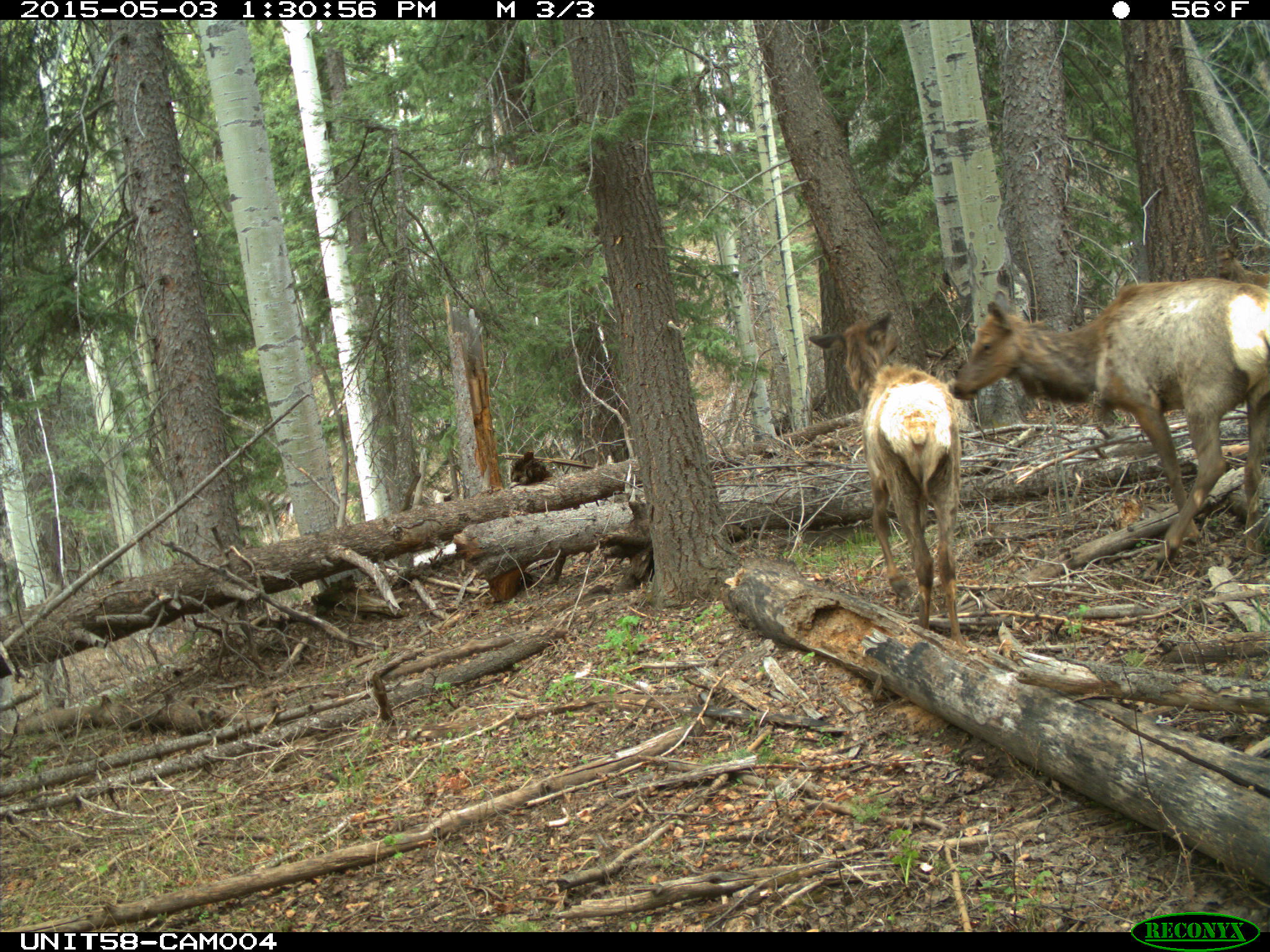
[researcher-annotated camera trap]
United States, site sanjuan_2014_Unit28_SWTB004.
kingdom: Animalia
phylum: Chordata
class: Mammalia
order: Artiodactyla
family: Cervidae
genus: Cervus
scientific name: Cervus elaphus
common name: red deer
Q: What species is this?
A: Cervus elaphus (red deer).